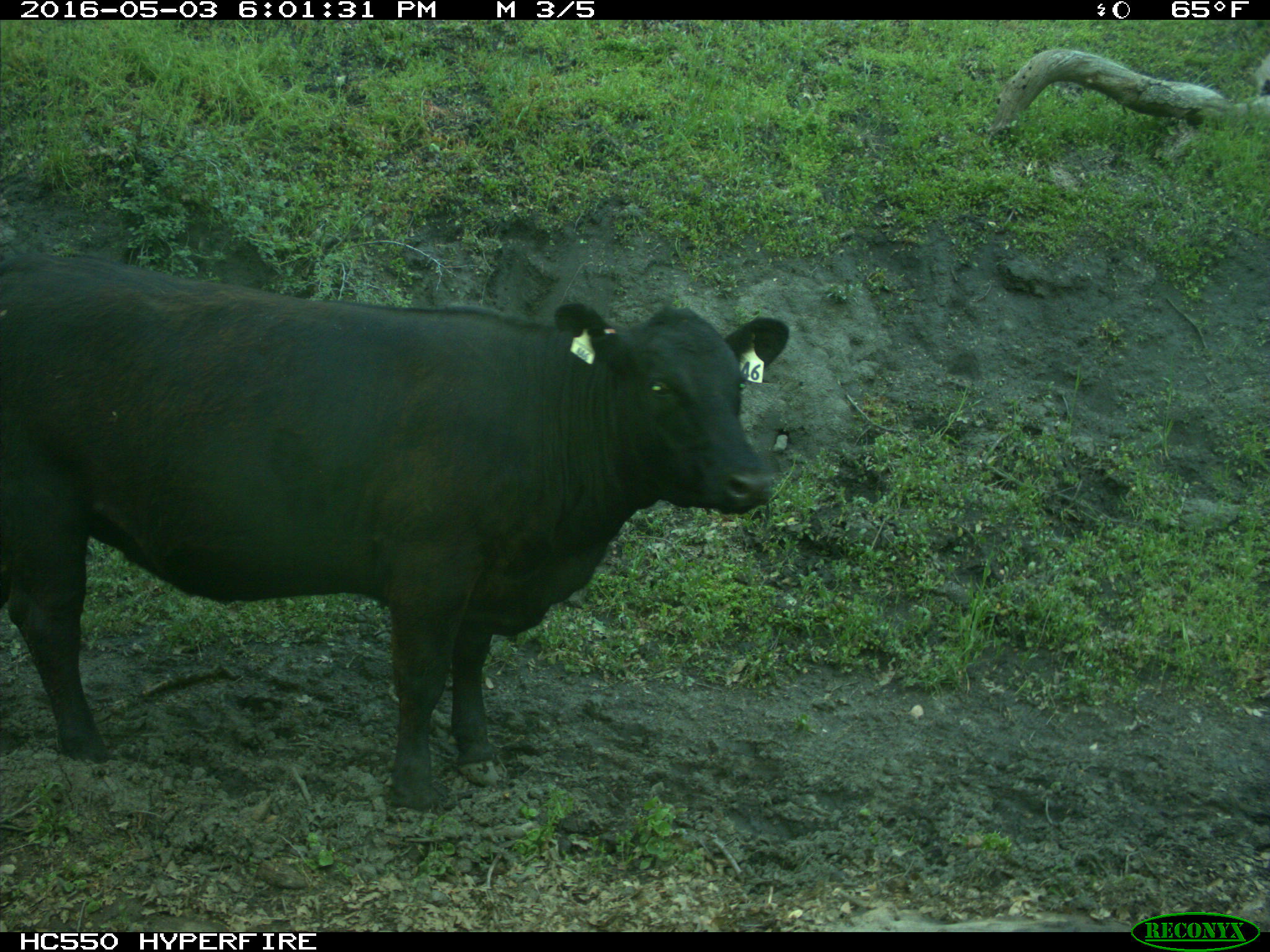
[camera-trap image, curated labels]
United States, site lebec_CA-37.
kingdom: Animalia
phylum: Chordata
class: Mammalia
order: Artiodactyla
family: Bovidae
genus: Bos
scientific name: Bos taurus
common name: domestic cow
Bos taurus (domestic cow).